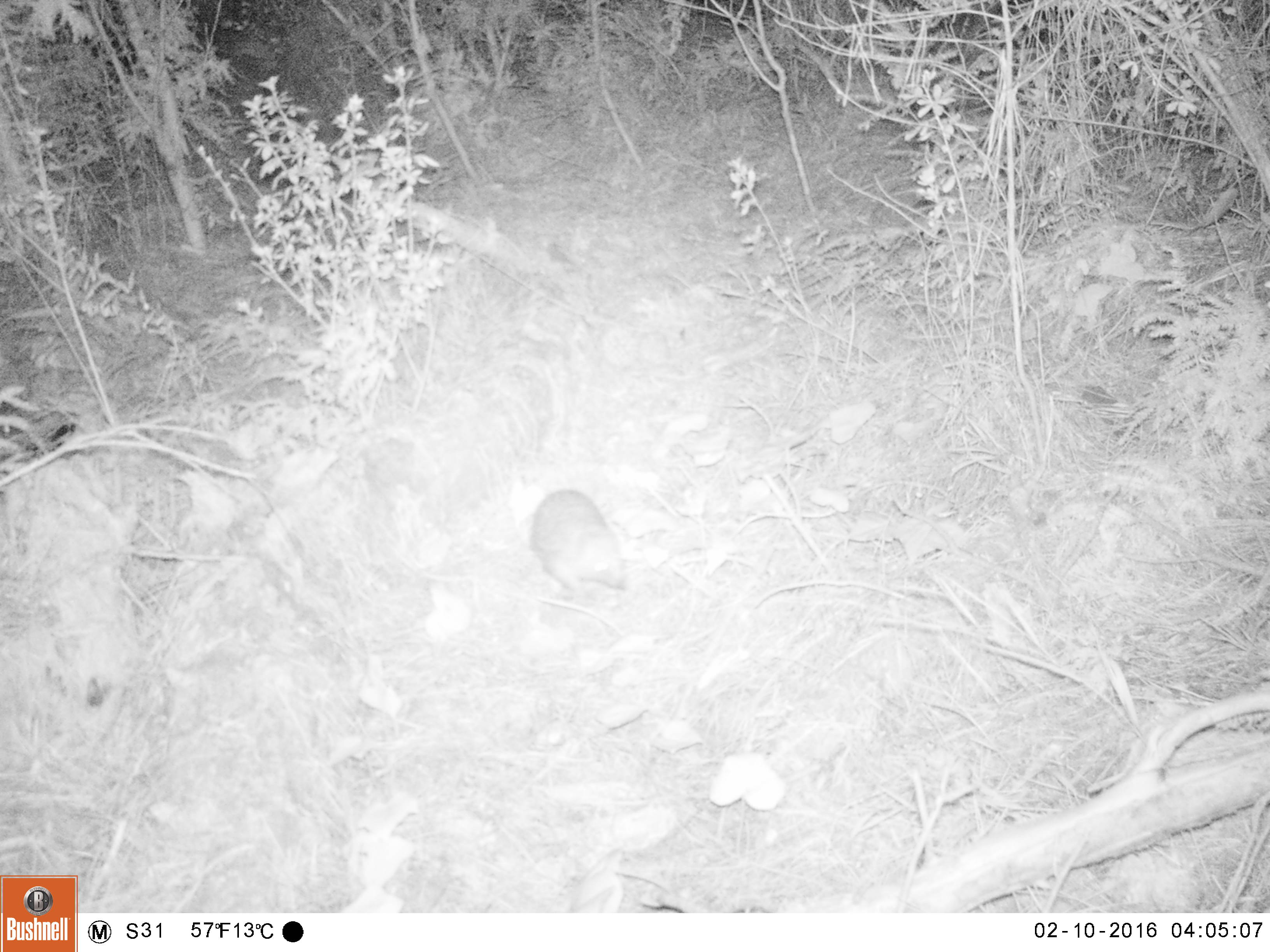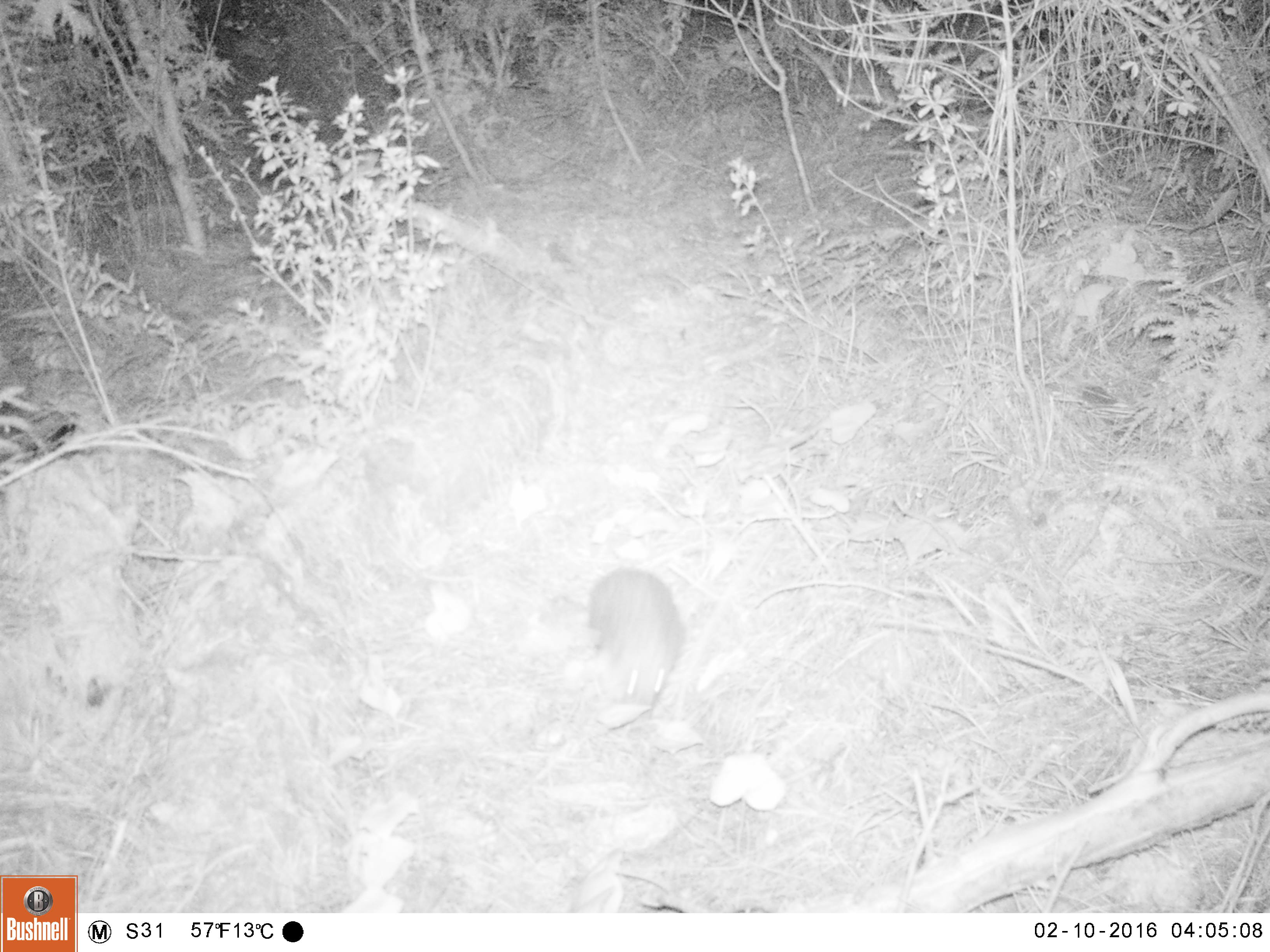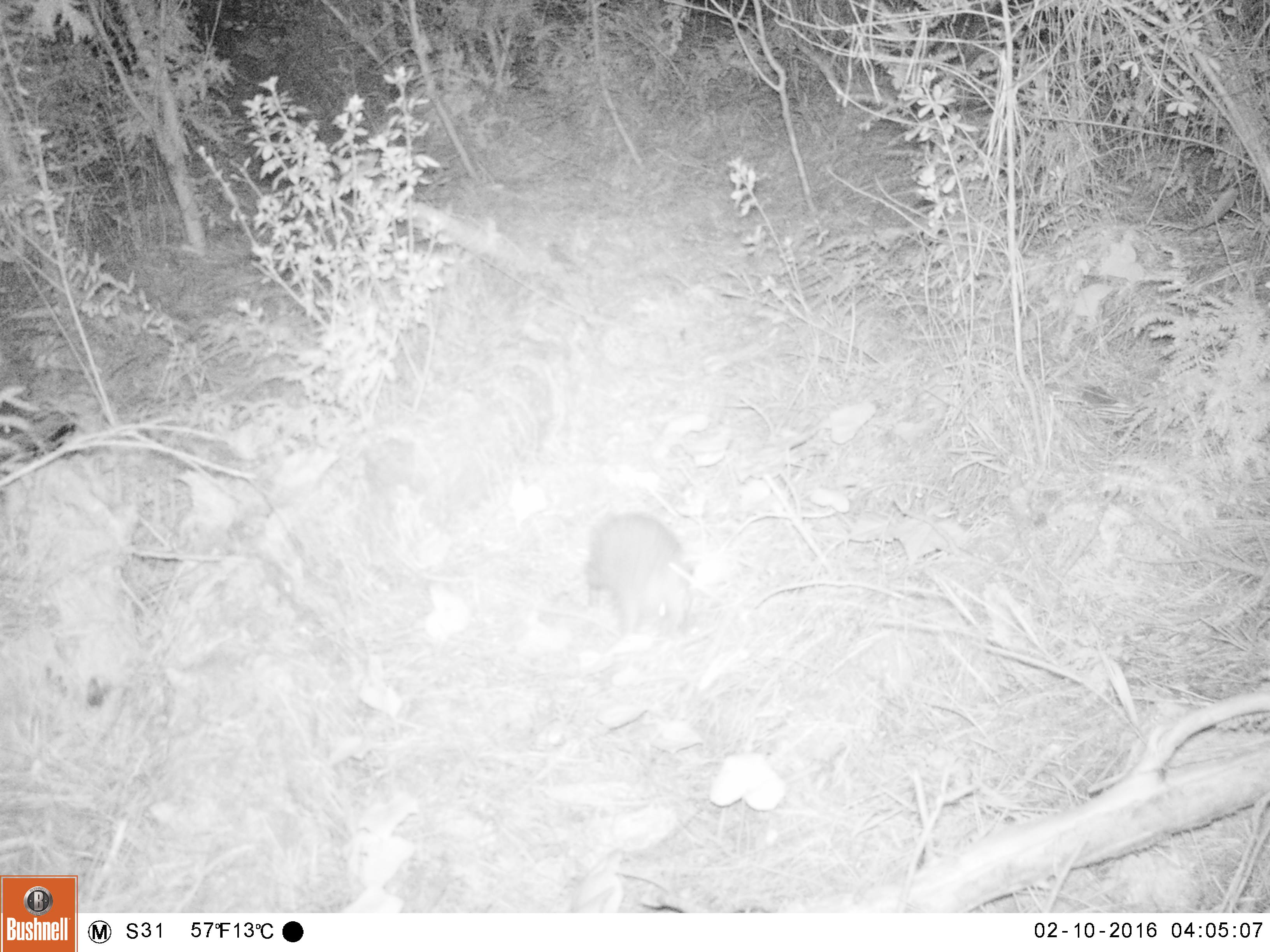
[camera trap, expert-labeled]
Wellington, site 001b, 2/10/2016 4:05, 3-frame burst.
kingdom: Animalia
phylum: Chordata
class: Mammalia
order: Eulipotyphla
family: Erinaceidae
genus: Erinaceus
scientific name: Erinaceus europaeus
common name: hedgehog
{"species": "hedgehog (Erinaceus europaeus)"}